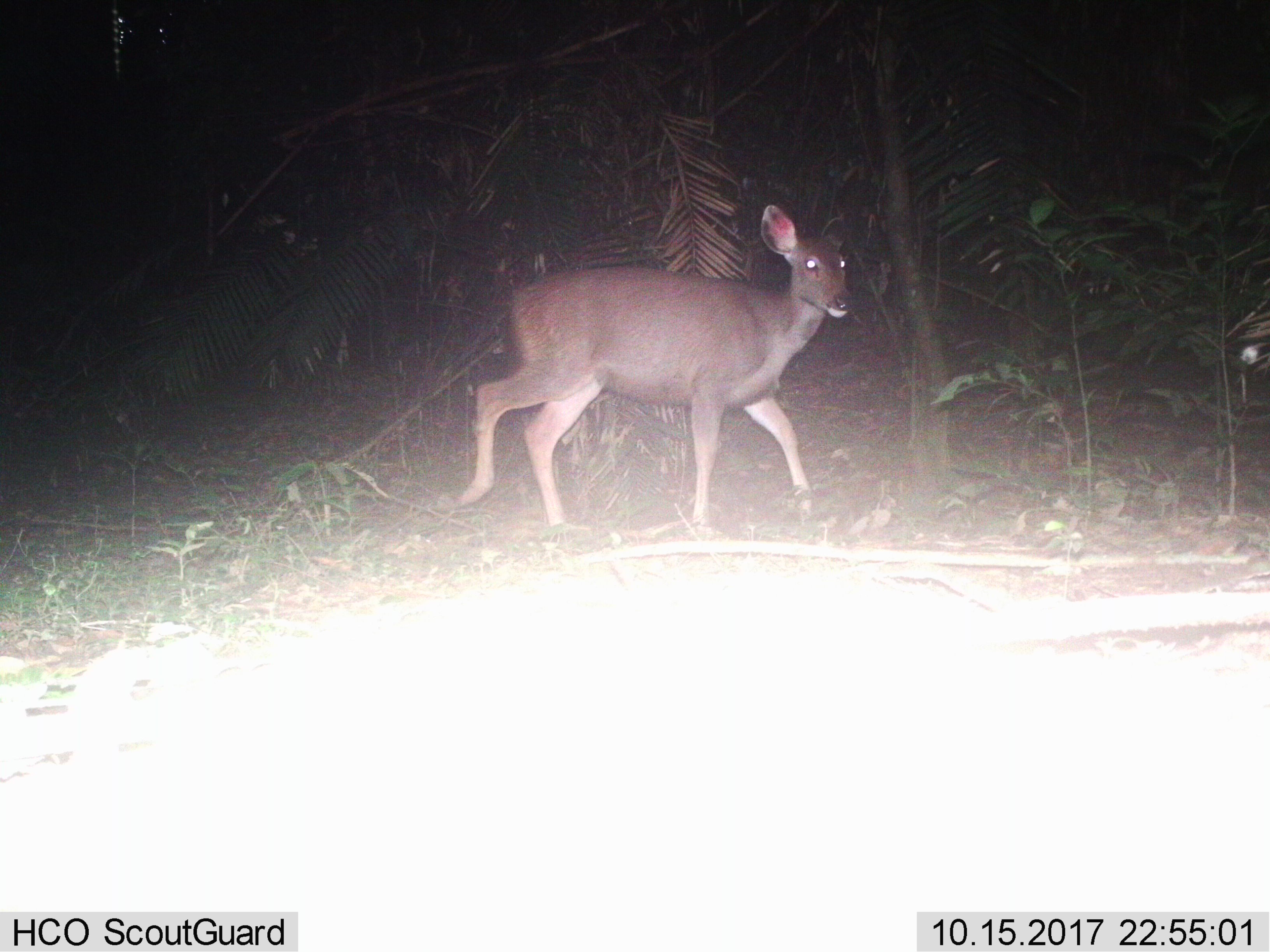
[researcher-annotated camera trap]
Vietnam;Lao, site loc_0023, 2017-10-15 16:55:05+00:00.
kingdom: Animalia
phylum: Chordata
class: Mammalia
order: Artiodactyla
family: Cervidae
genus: Rusa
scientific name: Rusa unicolor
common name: sambar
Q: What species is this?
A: Sambar (Rusa unicolor).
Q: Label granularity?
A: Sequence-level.